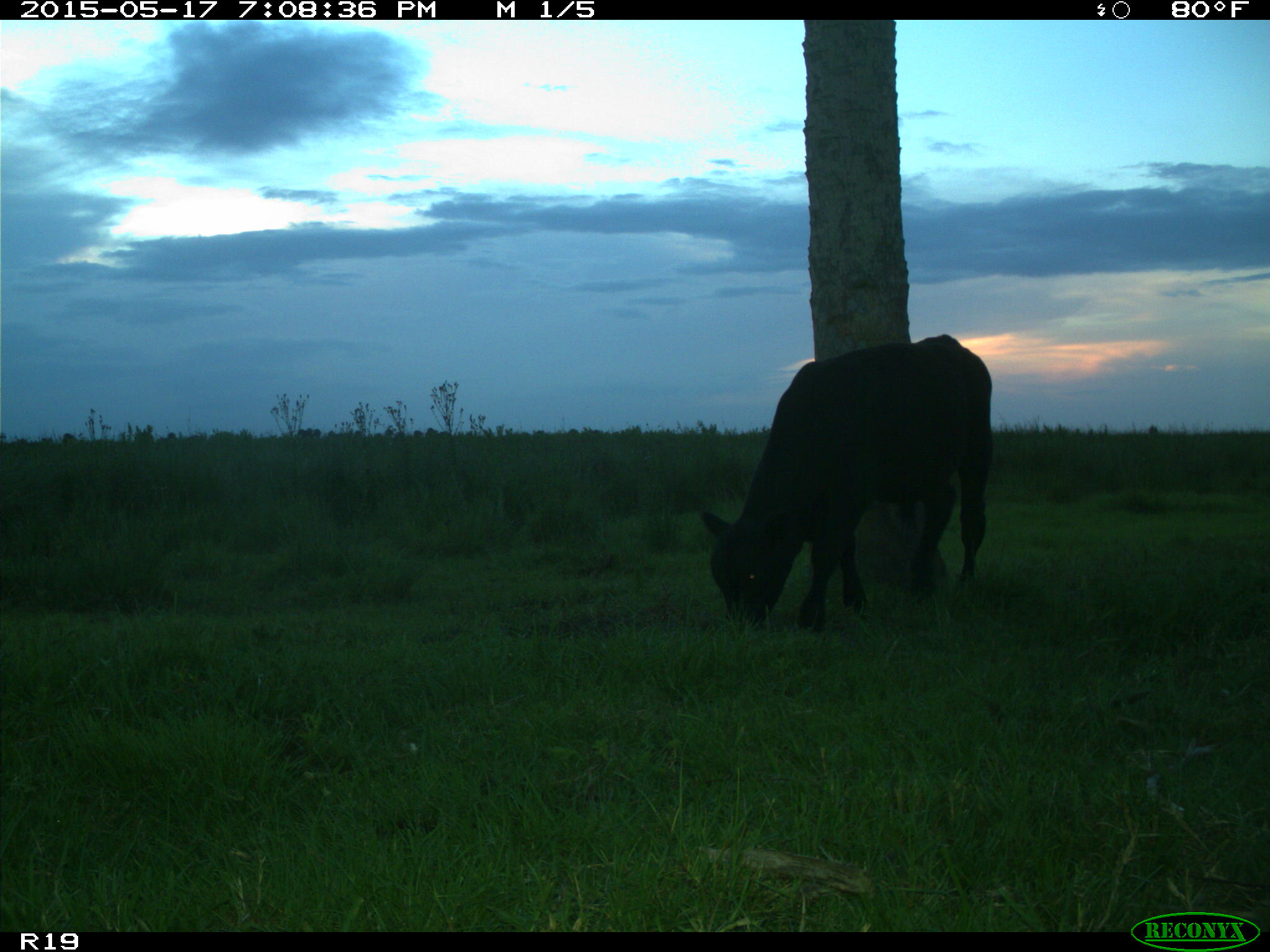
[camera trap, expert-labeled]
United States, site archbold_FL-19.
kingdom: Animalia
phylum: Chordata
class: Mammalia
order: Artiodactyla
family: Bovidae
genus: Bos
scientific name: Bos taurus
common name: domestic cow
Bos taurus (domestic cow).